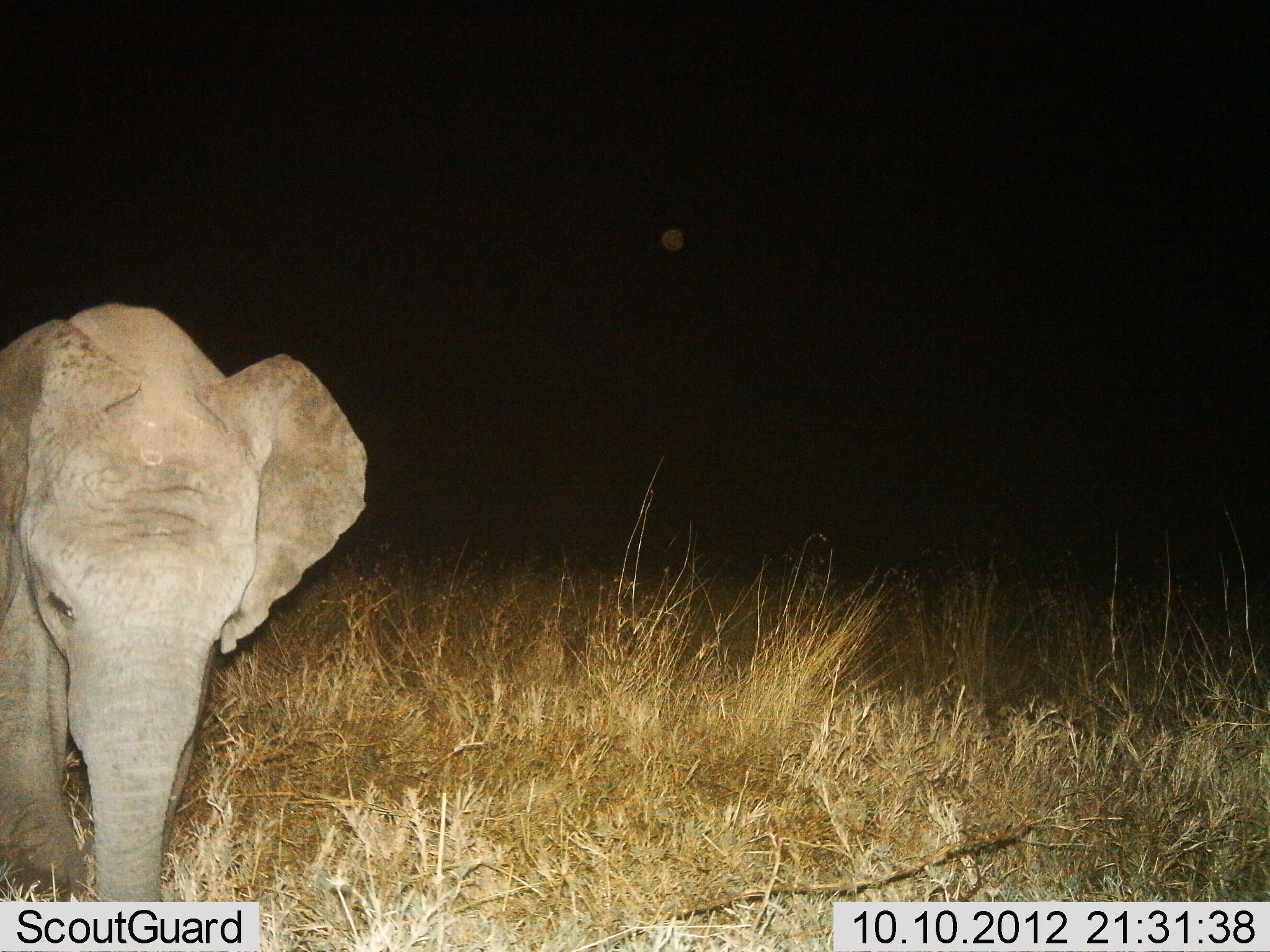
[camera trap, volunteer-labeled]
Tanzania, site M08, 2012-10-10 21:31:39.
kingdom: Animalia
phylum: Chordata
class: Mammalia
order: Proboscidea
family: Elephantidae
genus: Loxodonta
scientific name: Loxodonta africana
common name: african bush elephant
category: elephant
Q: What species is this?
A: Elephant (african bush elephant) (Loxodonta africana).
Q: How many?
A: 1.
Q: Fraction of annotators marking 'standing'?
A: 40%.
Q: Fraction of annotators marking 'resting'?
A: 0%.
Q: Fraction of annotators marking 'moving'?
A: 60%.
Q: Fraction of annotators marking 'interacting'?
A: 0%.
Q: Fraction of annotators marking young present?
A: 70%.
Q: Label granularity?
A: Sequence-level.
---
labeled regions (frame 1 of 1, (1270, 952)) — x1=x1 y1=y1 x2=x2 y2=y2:
animal: x1=0 y1=301 x2=369 y2=901